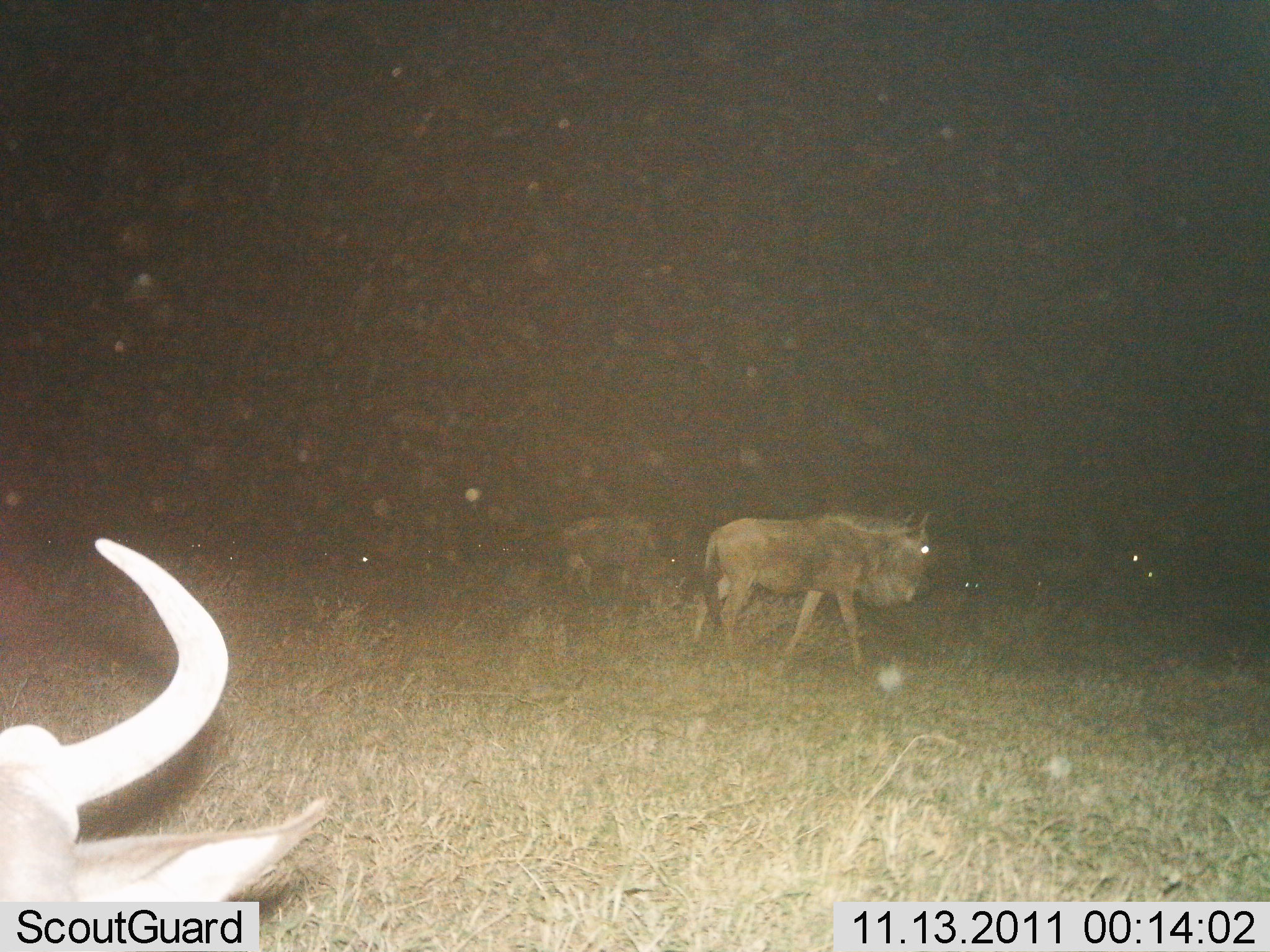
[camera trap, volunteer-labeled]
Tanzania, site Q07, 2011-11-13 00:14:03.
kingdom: Animalia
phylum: Chordata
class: Mammalia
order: Artiodactyla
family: Bovidae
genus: Connochaetes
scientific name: Connochaetes taurinus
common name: blue wildebeest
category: wildebeest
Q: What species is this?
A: Wildebeest (blue wildebeest) (Connochaetes taurinus).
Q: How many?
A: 3.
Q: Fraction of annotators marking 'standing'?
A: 38%.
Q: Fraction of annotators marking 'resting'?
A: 8%.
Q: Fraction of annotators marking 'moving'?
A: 62%.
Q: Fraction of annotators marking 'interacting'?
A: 0%.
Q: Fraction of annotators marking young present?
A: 0%.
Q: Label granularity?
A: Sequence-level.